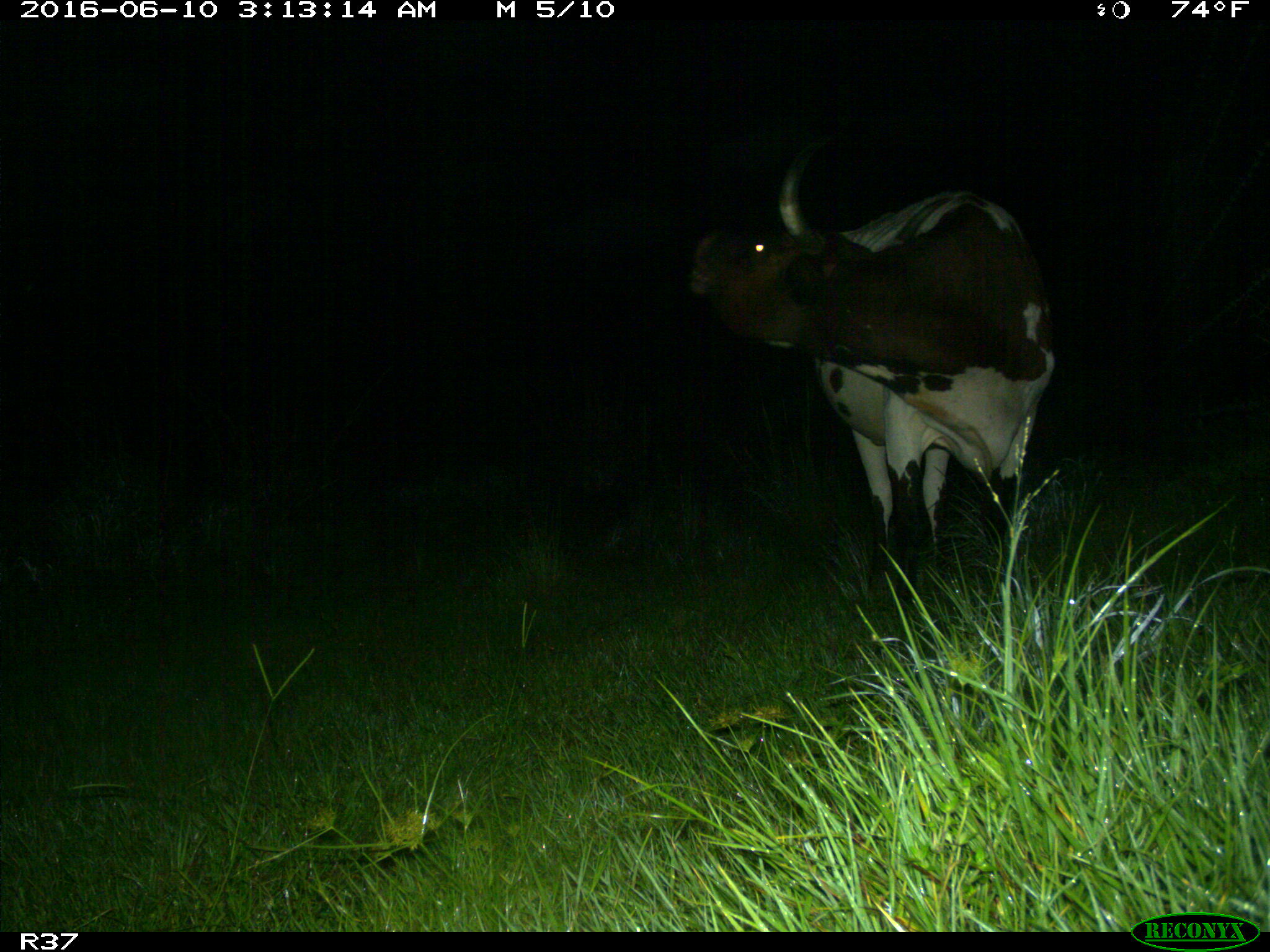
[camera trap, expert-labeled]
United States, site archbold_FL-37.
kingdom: Animalia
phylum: Chordata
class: Mammalia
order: Artiodactyla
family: Bovidae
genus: Bos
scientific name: Bos taurus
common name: domestic cow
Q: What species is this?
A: Bos taurus (domestic cow).